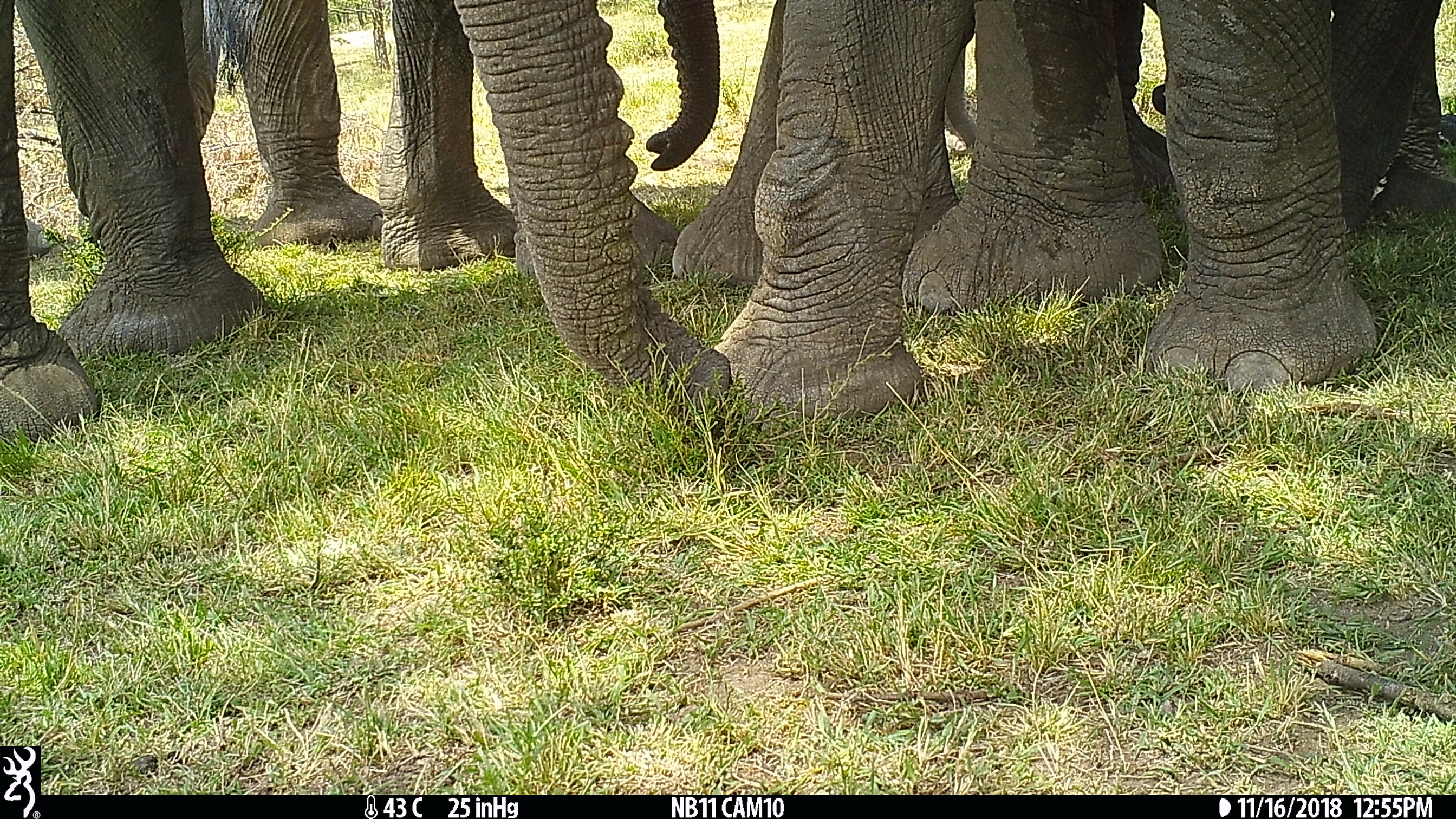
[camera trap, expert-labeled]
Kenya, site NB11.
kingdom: Animalia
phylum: Chordata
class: Mammalia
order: Proboscidea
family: Elephantidae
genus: Loxodonta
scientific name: Loxodonta africana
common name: elephant